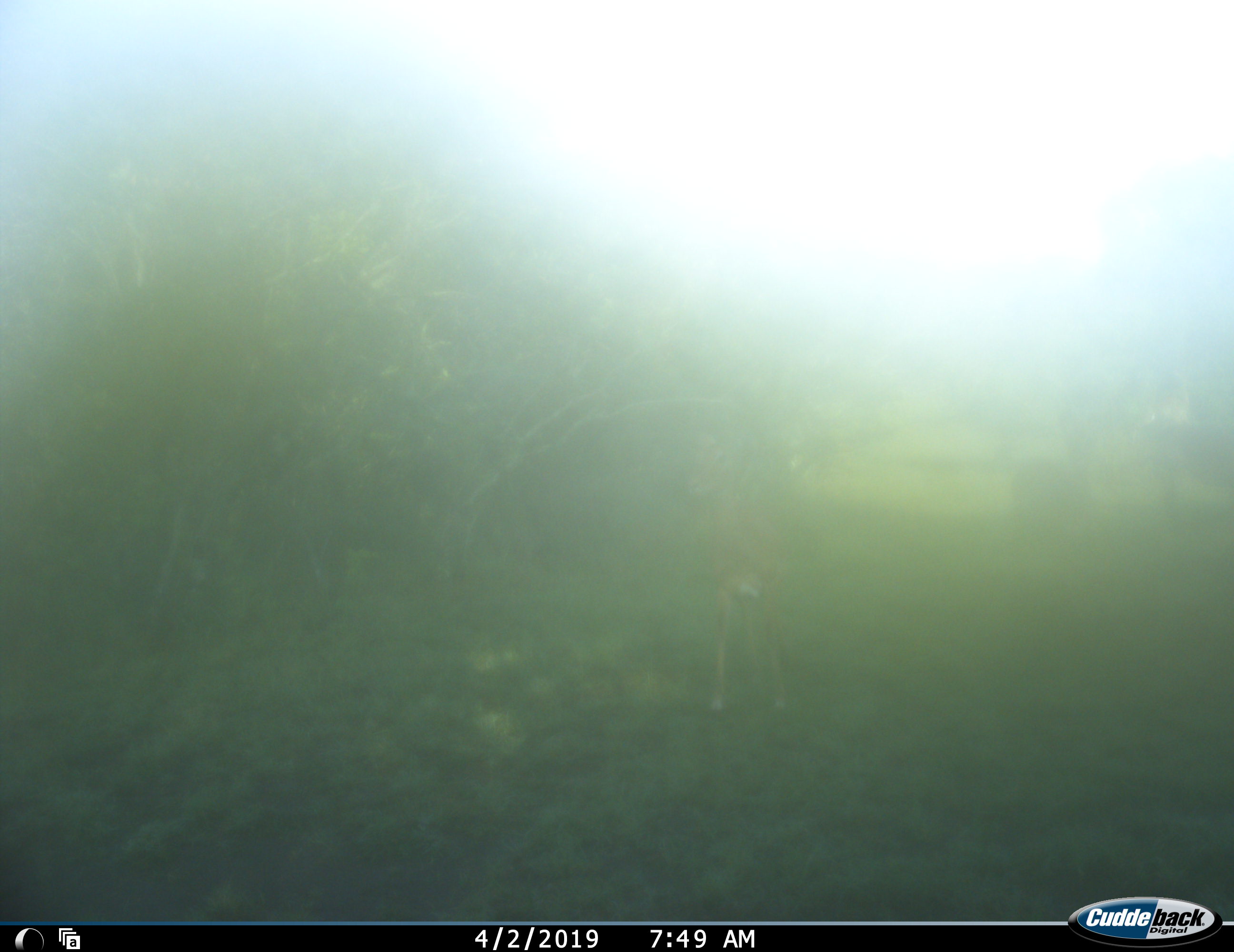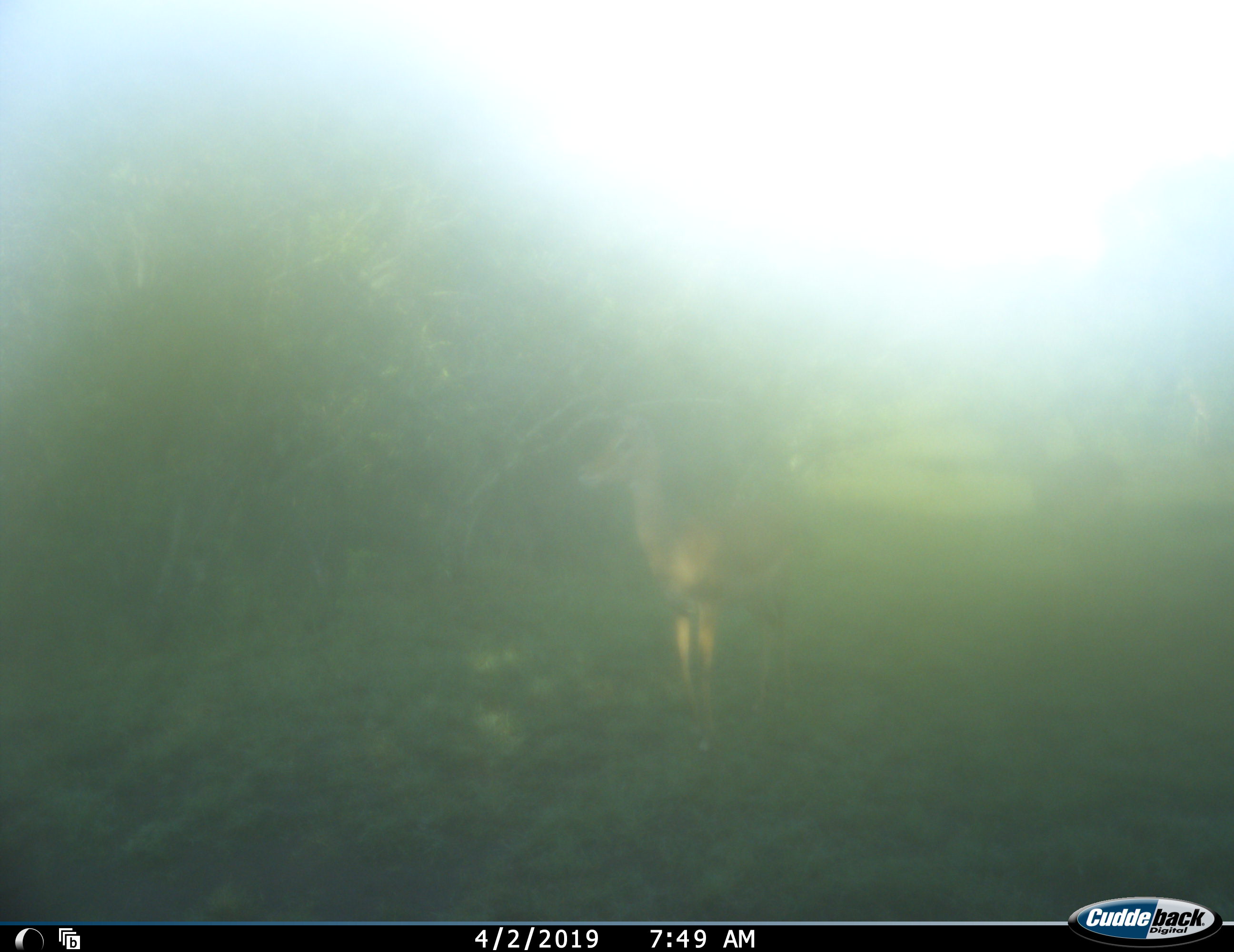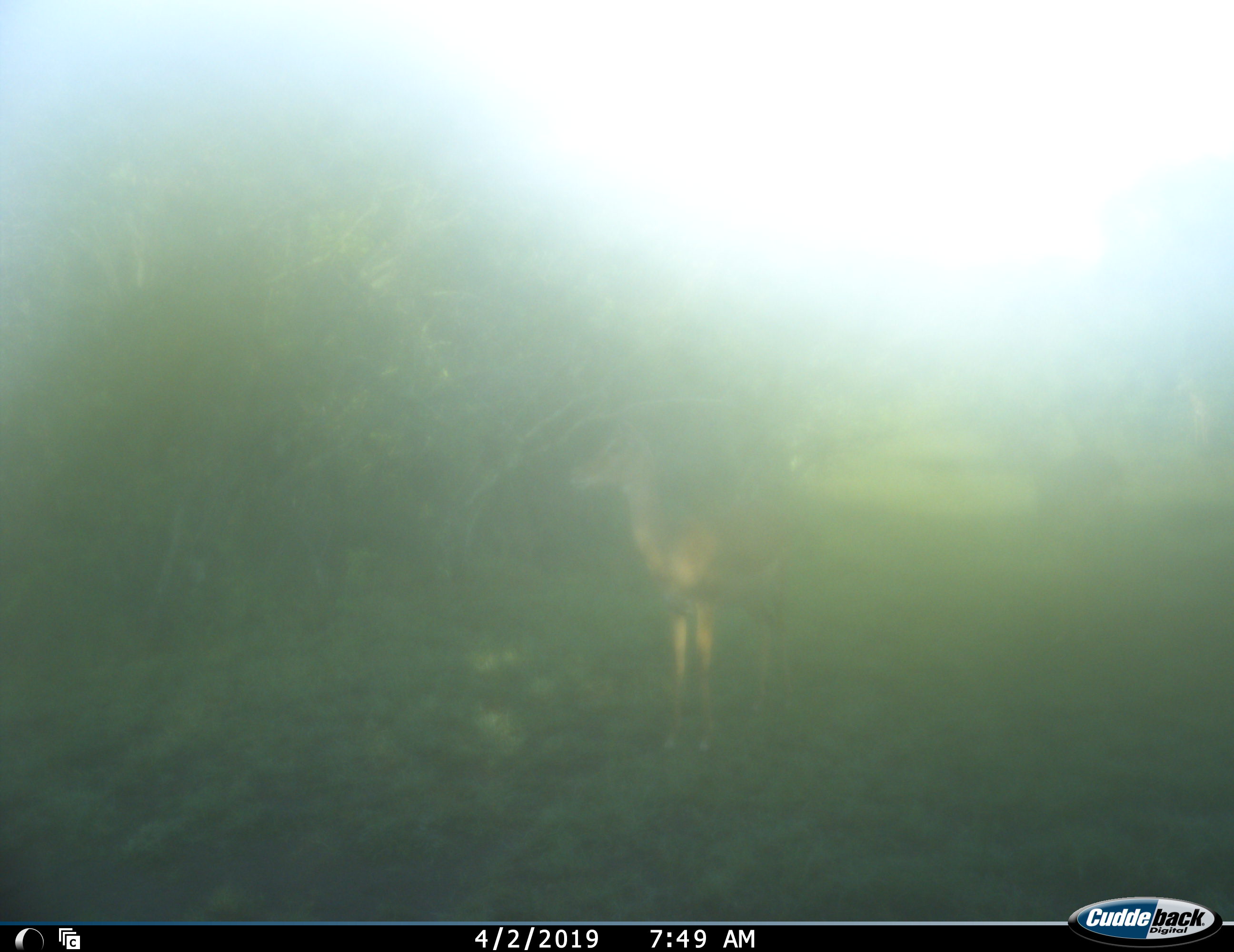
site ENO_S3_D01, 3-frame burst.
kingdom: Animalia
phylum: Chordata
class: Mammalia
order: Artiodactyla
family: Bovidae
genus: Aepyceros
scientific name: Aepyceros melampus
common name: impala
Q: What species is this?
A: Impala (Aepyceros melampus).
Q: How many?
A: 1.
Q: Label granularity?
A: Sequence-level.